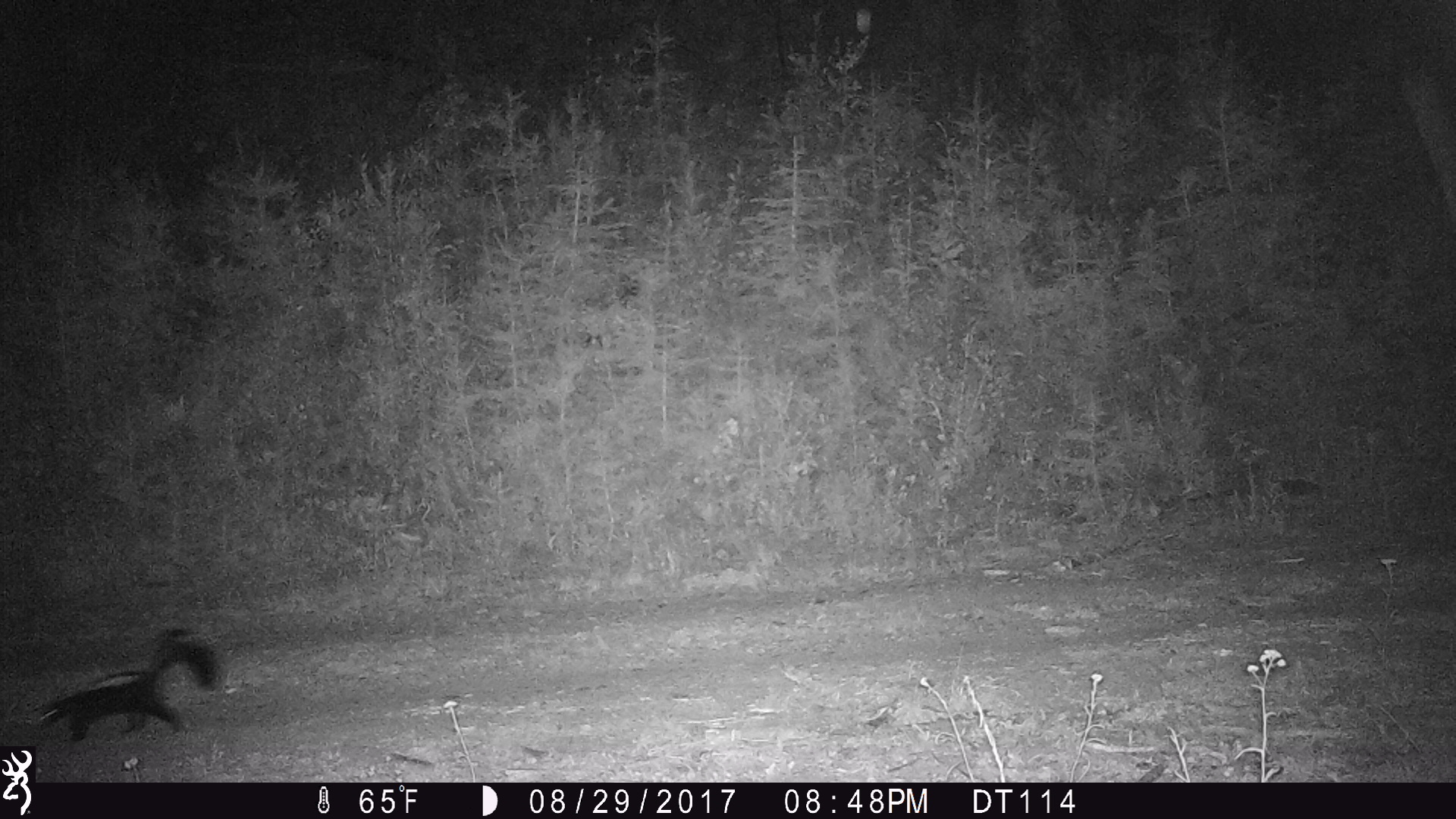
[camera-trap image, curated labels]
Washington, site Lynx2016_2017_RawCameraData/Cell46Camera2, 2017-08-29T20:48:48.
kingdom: Animalia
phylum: Chordata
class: Mammalia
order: Carnivora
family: Mephitidae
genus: Mephitis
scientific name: Mephitis mephitis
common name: striped skunk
Mephitis mephitis (striped skunk). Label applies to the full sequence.